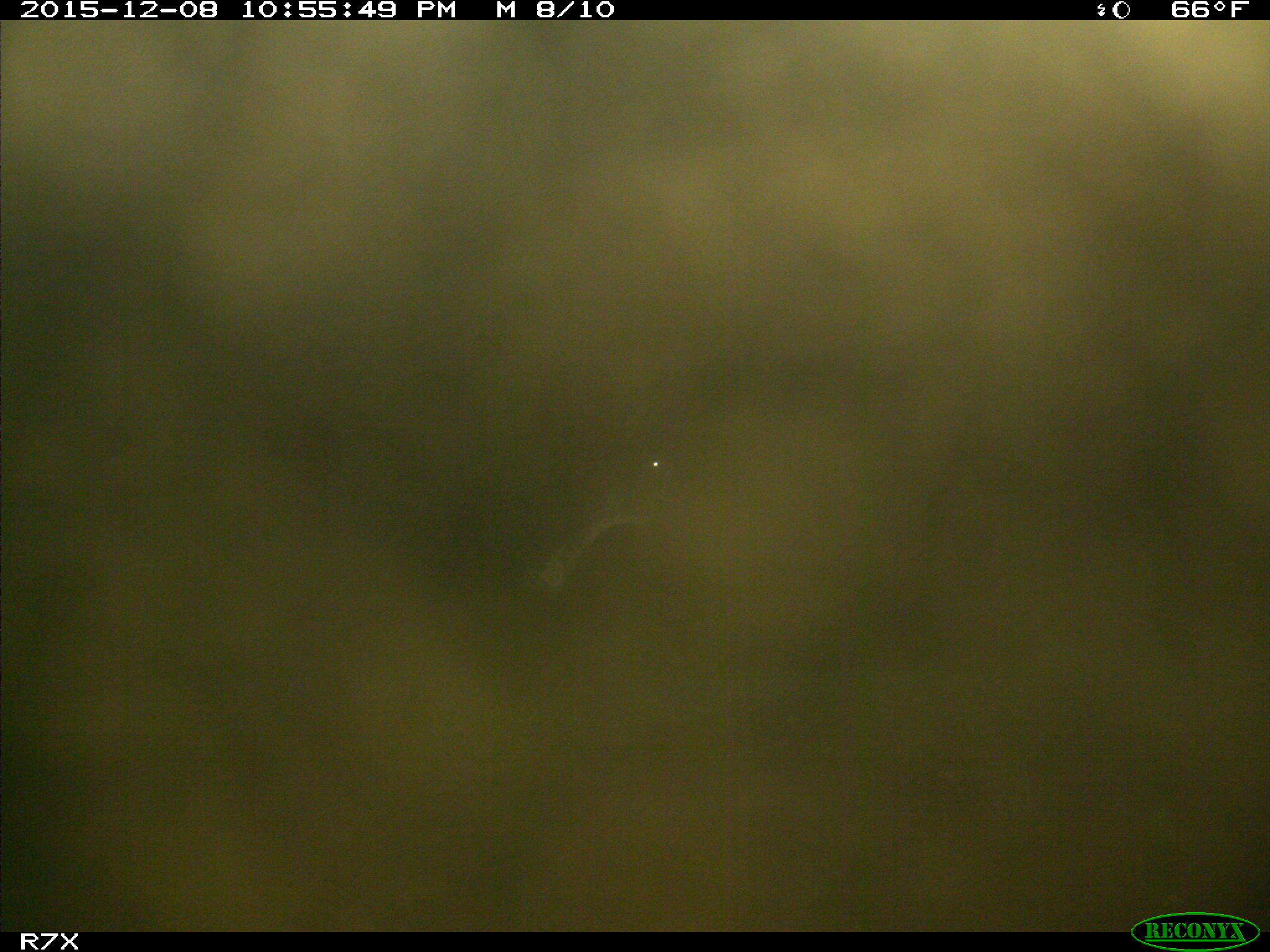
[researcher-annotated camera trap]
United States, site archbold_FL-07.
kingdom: Animalia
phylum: Chordata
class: Mammalia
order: Artiodactyla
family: Bovidae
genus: Bos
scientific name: Bos taurus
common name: domestic cow